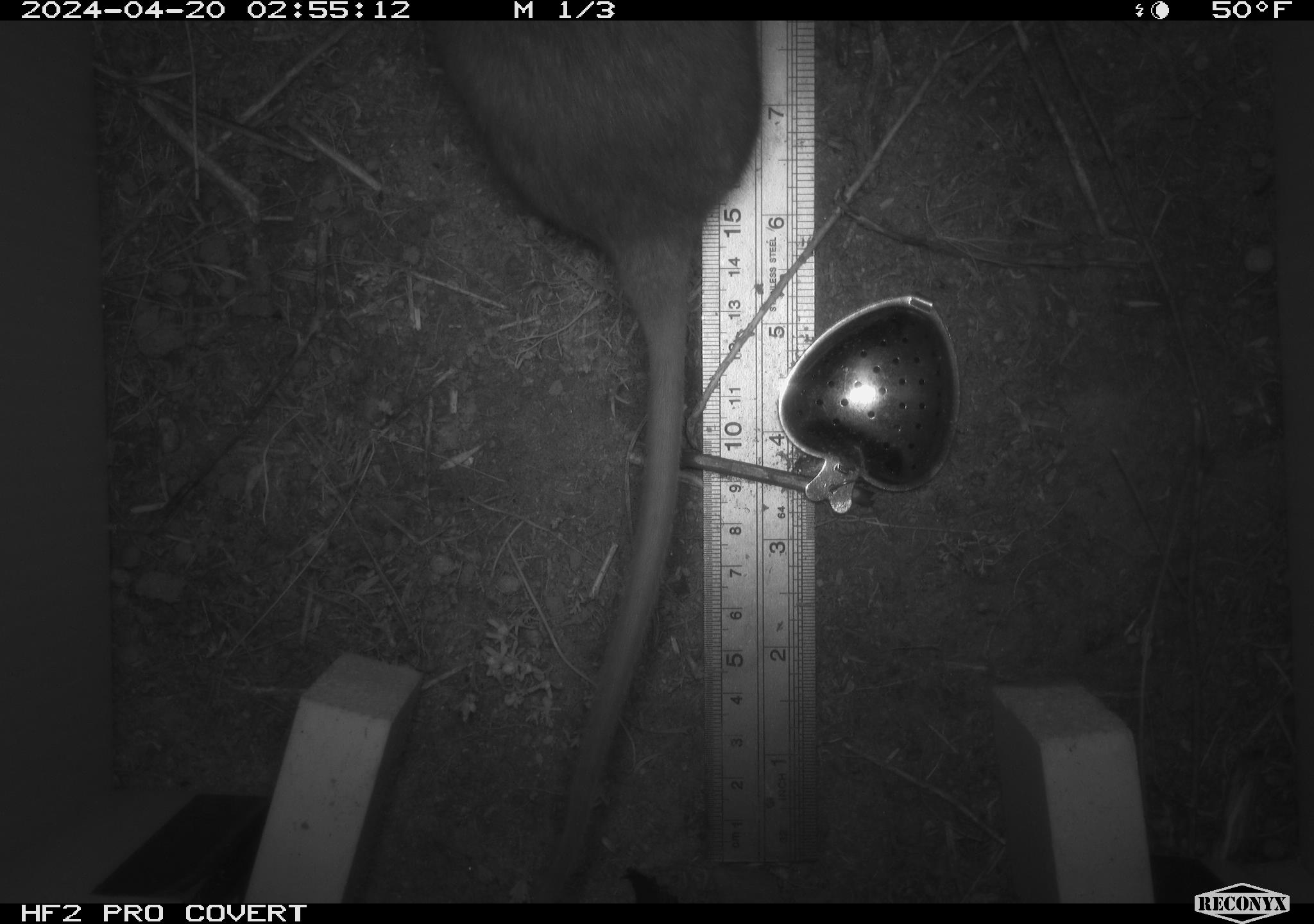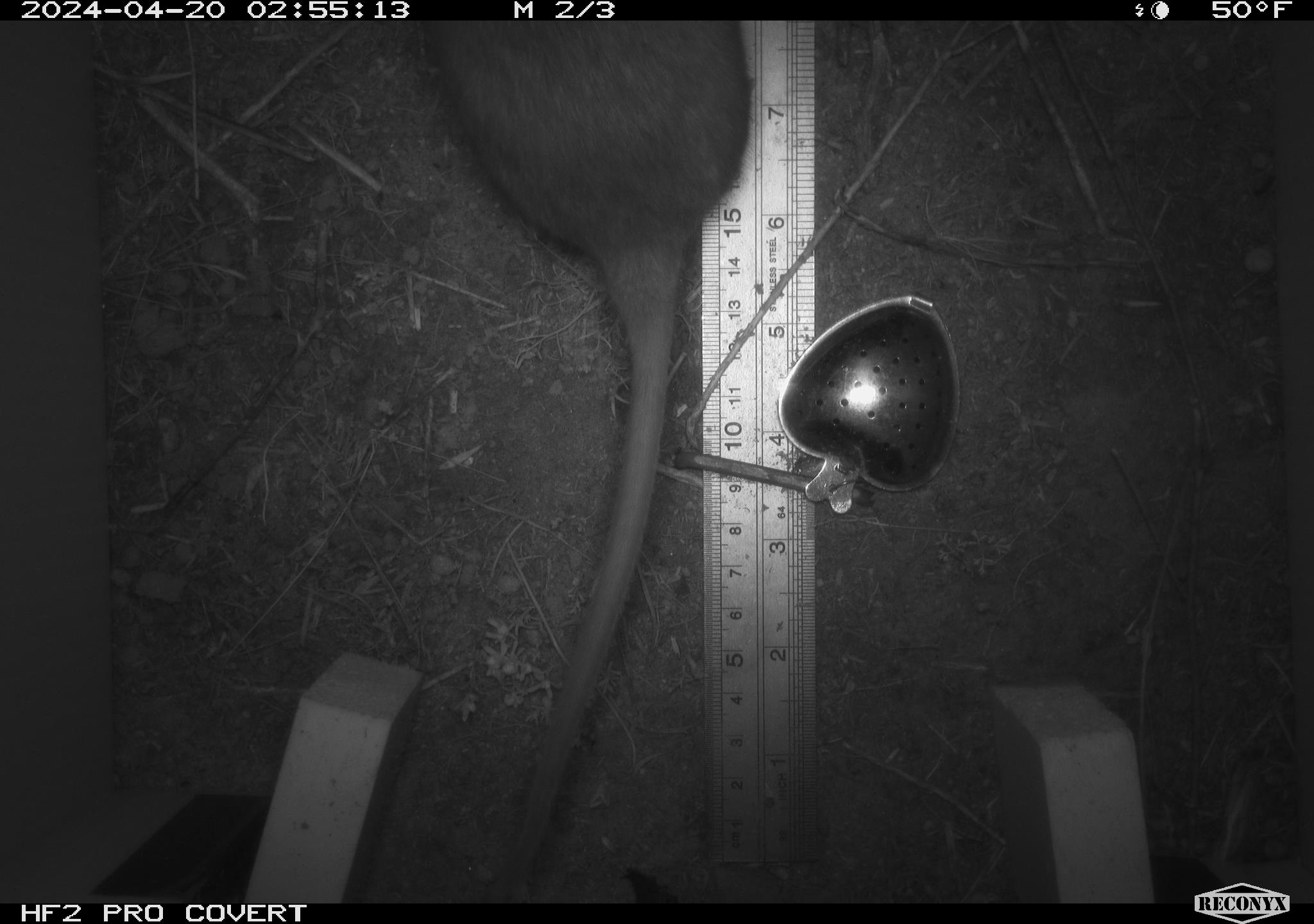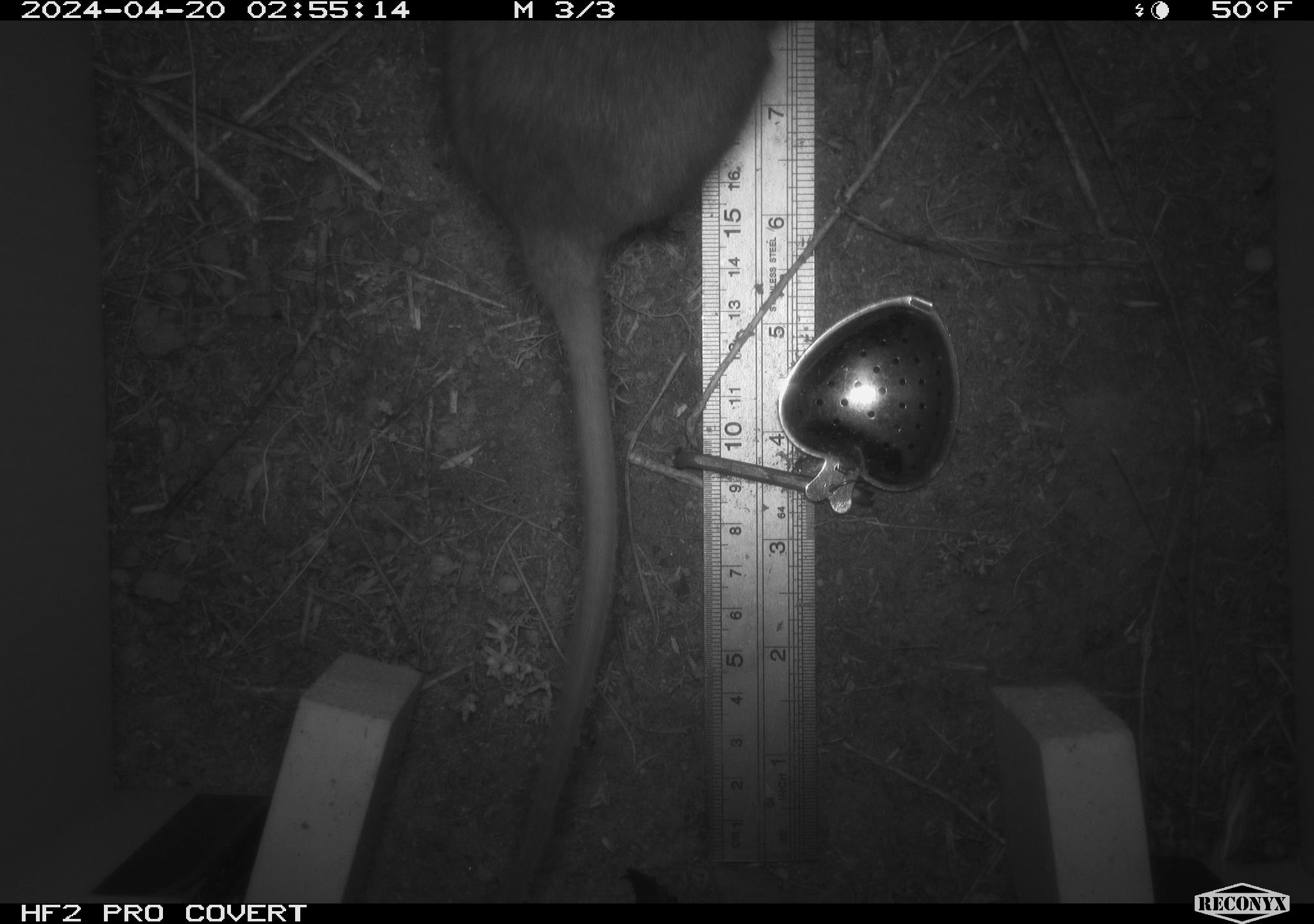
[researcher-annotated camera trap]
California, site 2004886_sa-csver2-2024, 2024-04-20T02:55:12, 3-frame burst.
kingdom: Animalia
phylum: Chordata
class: Mammalia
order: Rodentia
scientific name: Rodentia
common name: rodent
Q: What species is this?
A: Rodent (Rodentia).